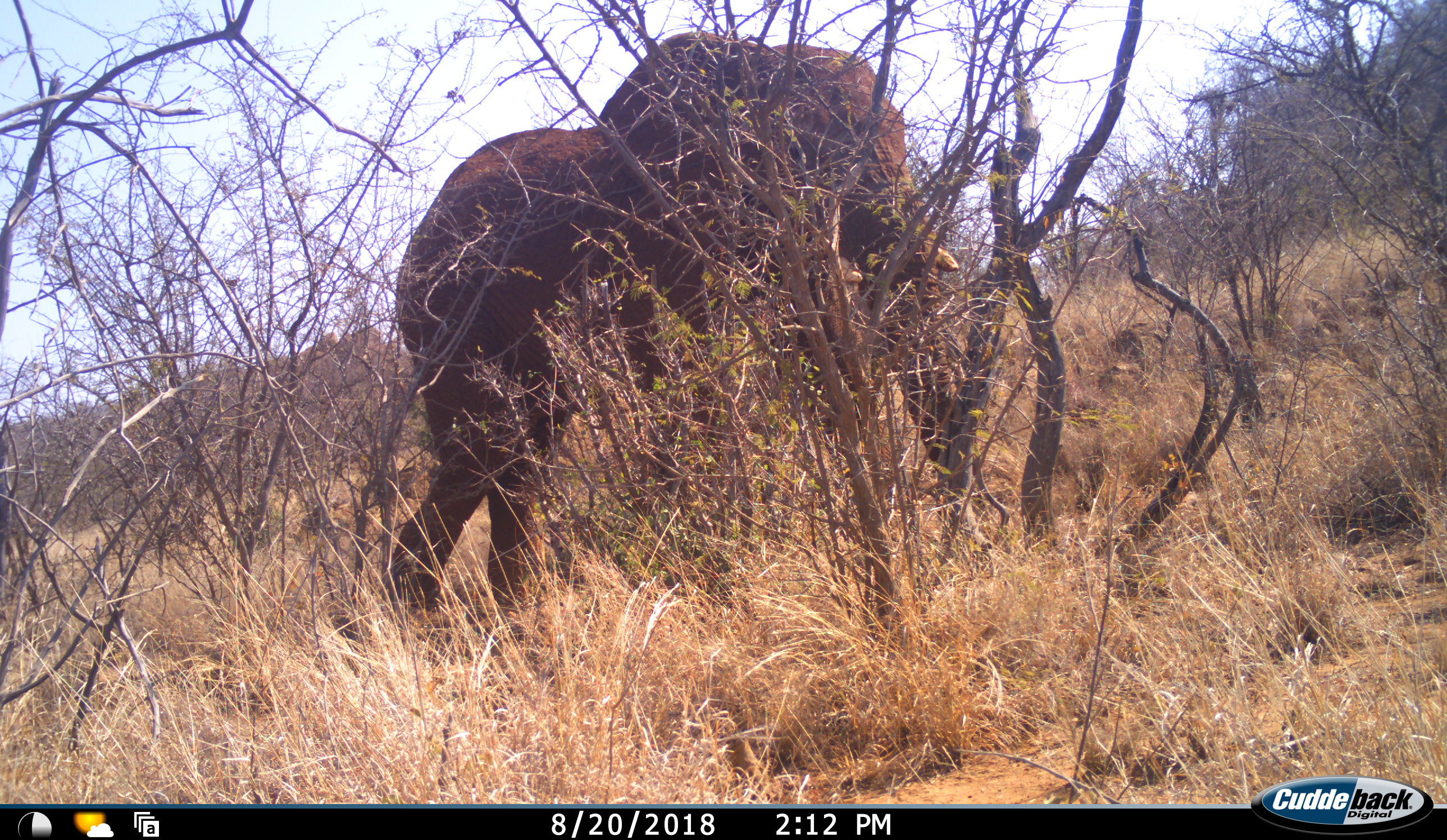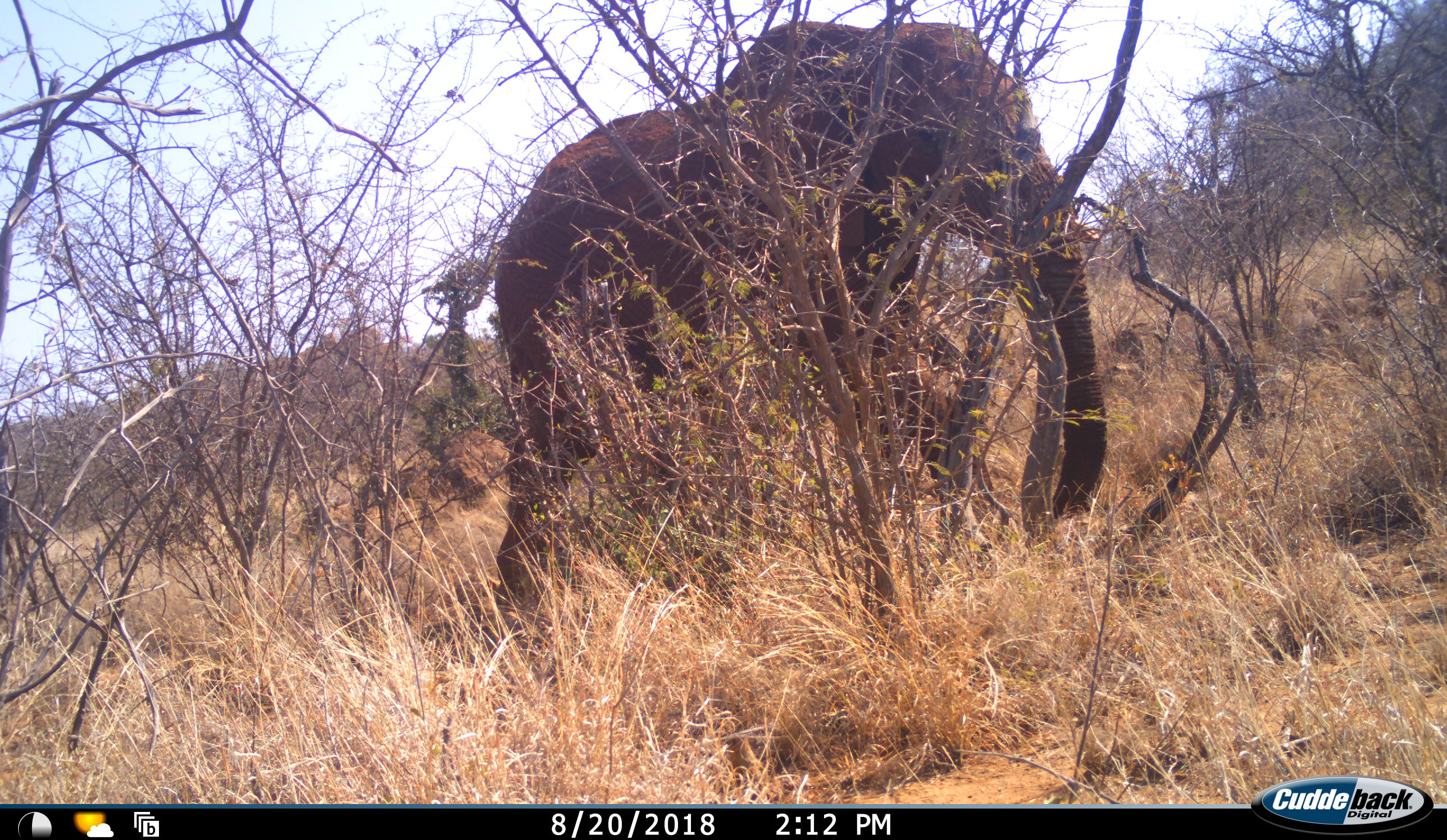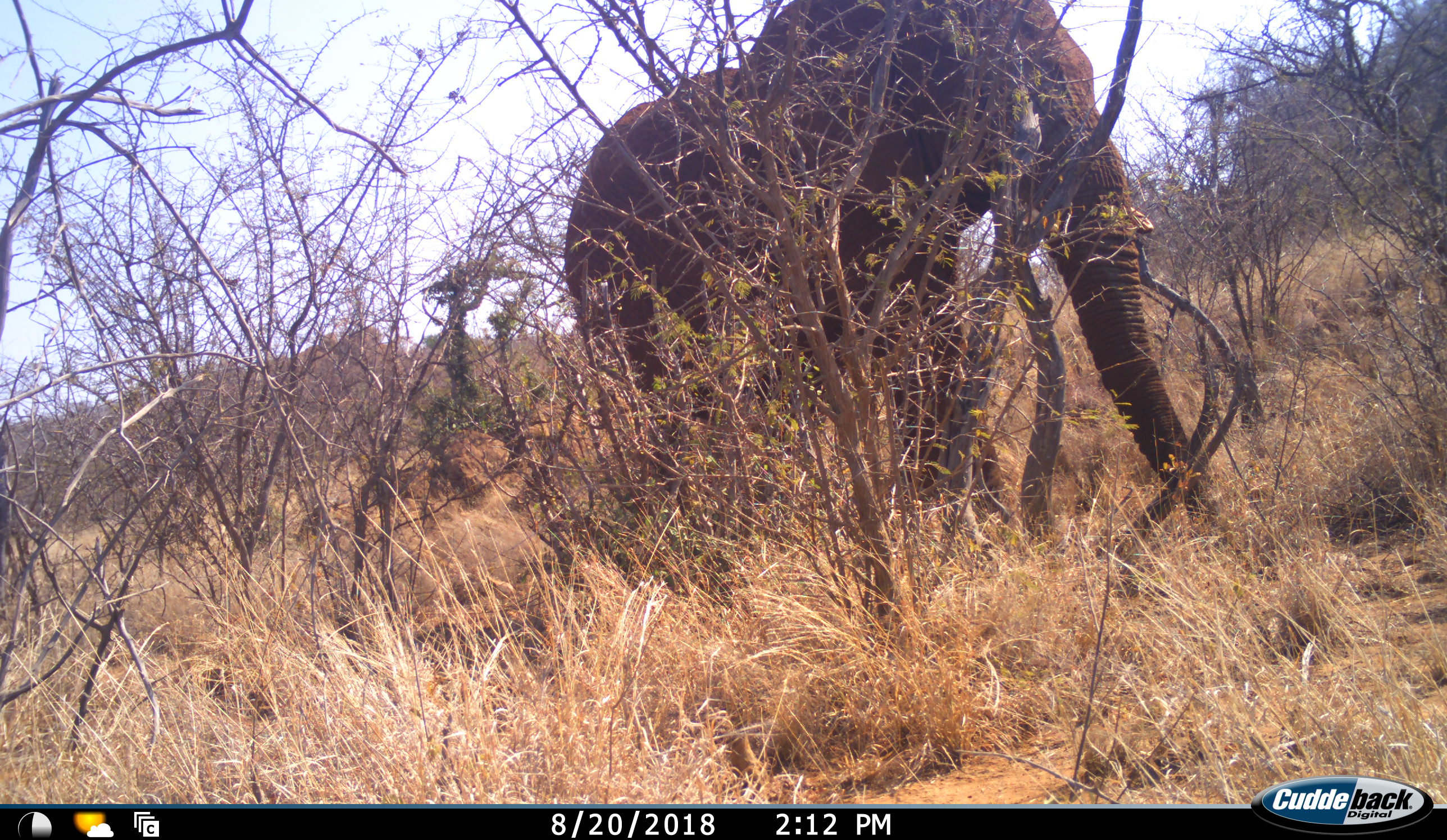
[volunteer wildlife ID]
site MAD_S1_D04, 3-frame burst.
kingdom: Animalia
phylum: Chordata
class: Mammalia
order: Proboscidea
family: Elephantidae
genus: Loxodonta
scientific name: Loxodonta africana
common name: african bush elephant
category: elephant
Elephant (african bush elephant) (Loxodonta africana), count 1. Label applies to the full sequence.